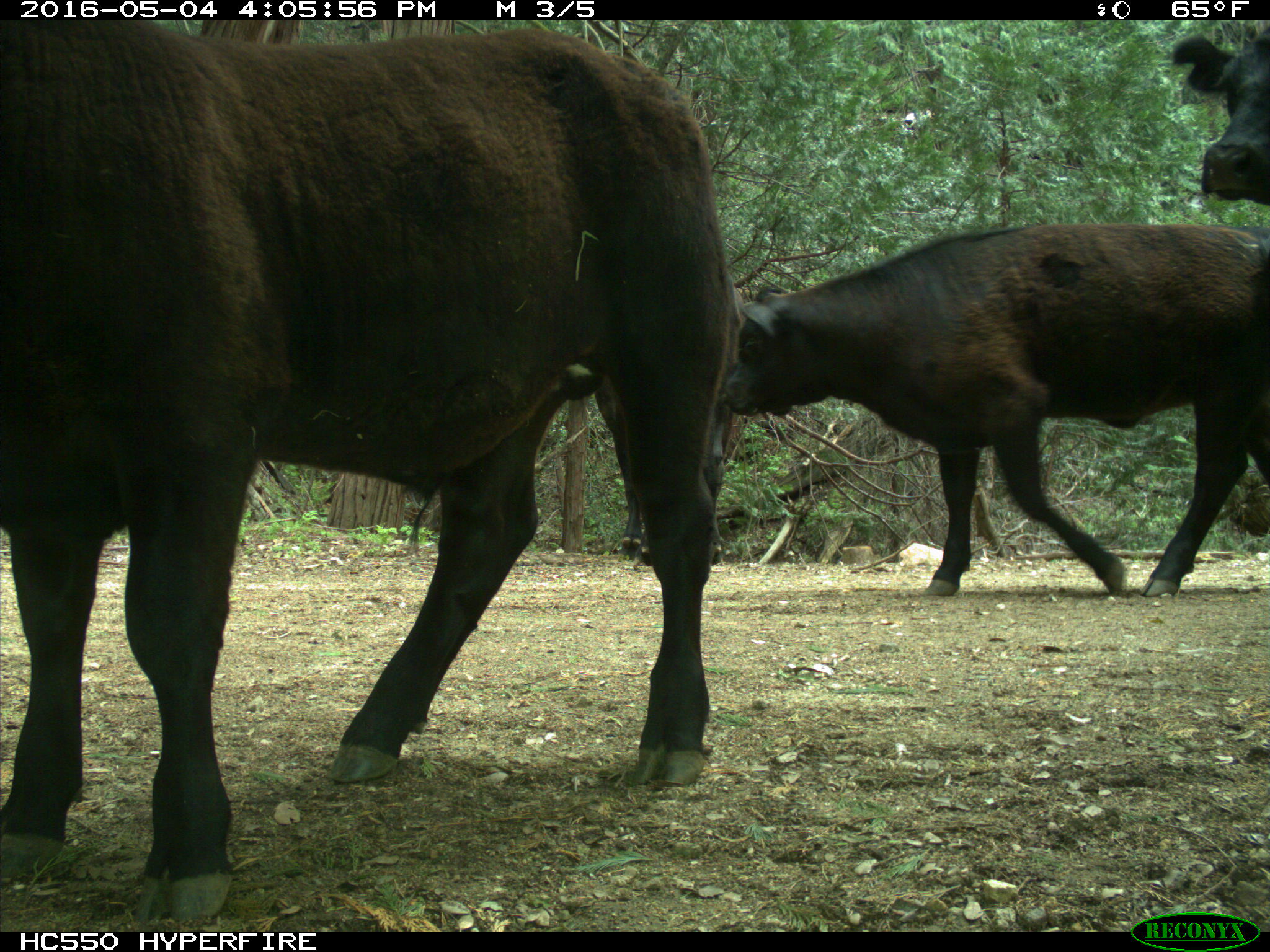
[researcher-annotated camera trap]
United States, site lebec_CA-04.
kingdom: Animalia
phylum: Chordata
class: Mammalia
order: Artiodactyla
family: Bovidae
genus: Bos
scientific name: Bos taurus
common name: domestic cow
Bos taurus (domestic cow).